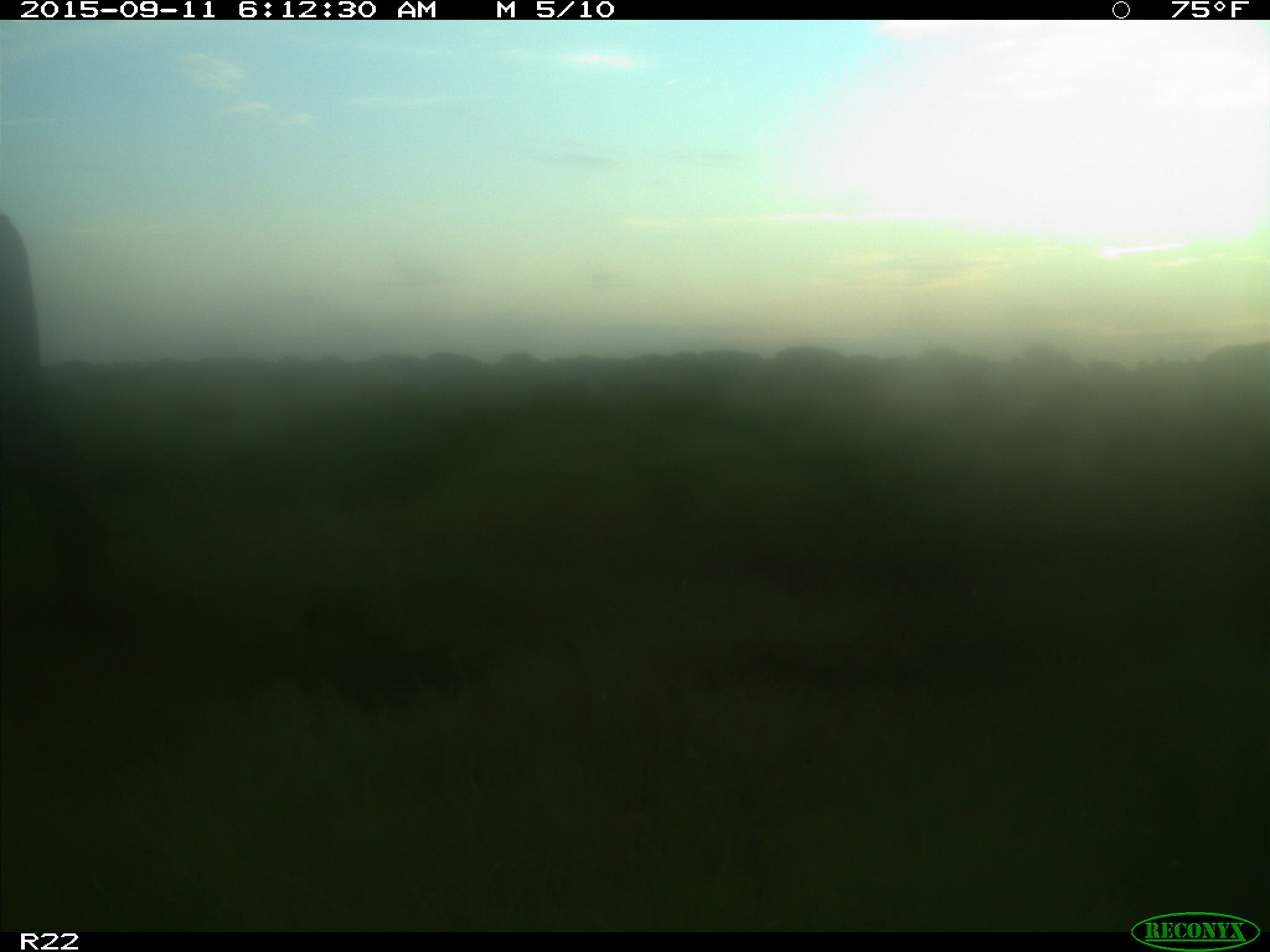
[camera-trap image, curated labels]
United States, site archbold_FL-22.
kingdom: Animalia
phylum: Chordata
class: Mammalia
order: Artiodactyla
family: Bovidae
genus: Bos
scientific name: Bos taurus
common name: domestic cow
Bos taurus (domestic cow).